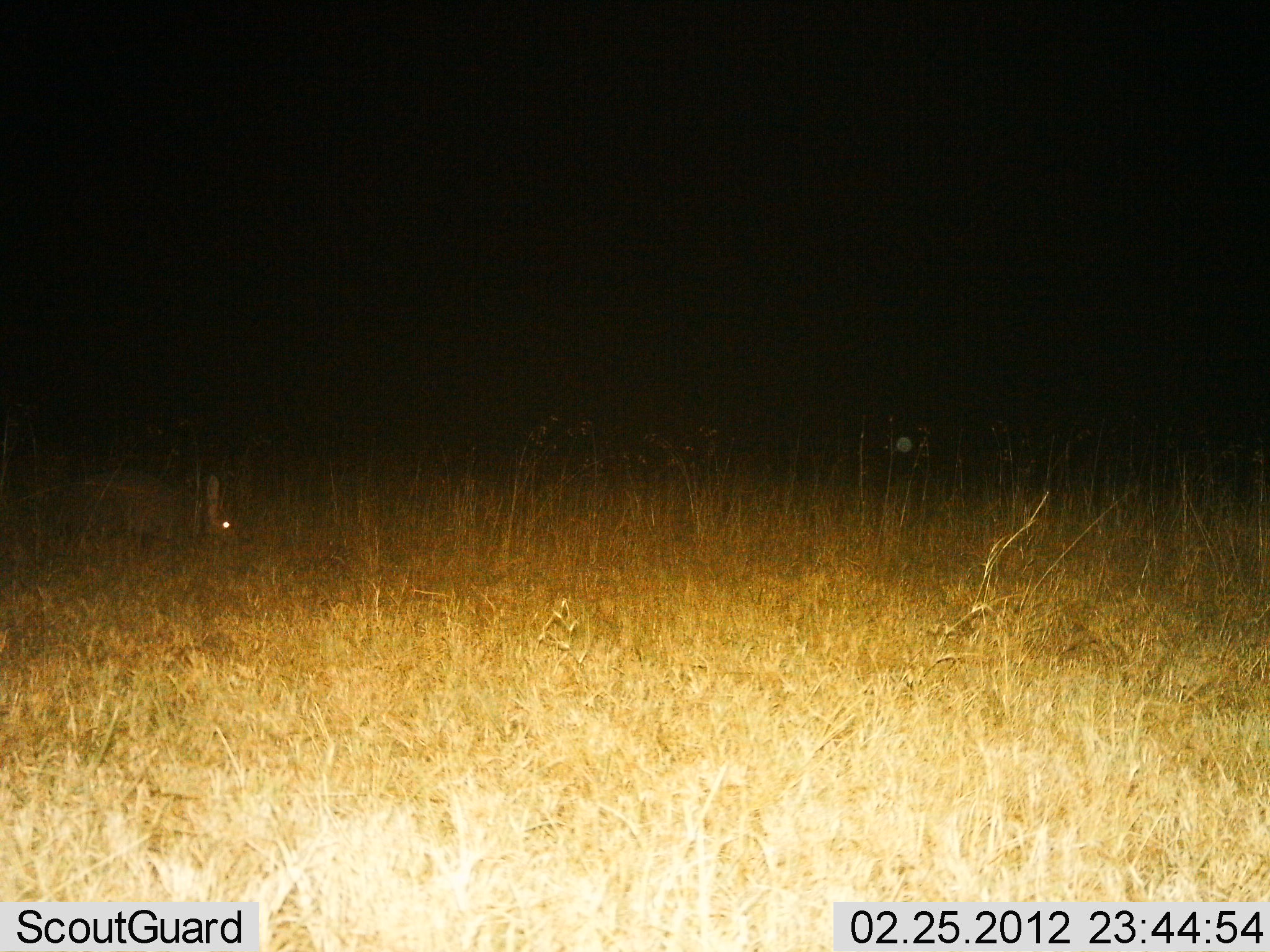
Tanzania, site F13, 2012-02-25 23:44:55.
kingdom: Animalia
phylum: Chordata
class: Mammalia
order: Tubulidentata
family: Orycteropodidae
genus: Orycteropus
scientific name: Orycteropus afer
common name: aardvark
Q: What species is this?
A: Aardvark (Orycteropus afer).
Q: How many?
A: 1.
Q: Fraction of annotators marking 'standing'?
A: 12%.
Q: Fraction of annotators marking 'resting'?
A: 0%.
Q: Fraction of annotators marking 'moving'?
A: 75%.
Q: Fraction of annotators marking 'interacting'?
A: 0%.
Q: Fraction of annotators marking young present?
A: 0%.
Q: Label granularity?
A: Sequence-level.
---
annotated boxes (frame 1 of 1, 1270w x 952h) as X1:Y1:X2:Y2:
animal: 50:466:259:555